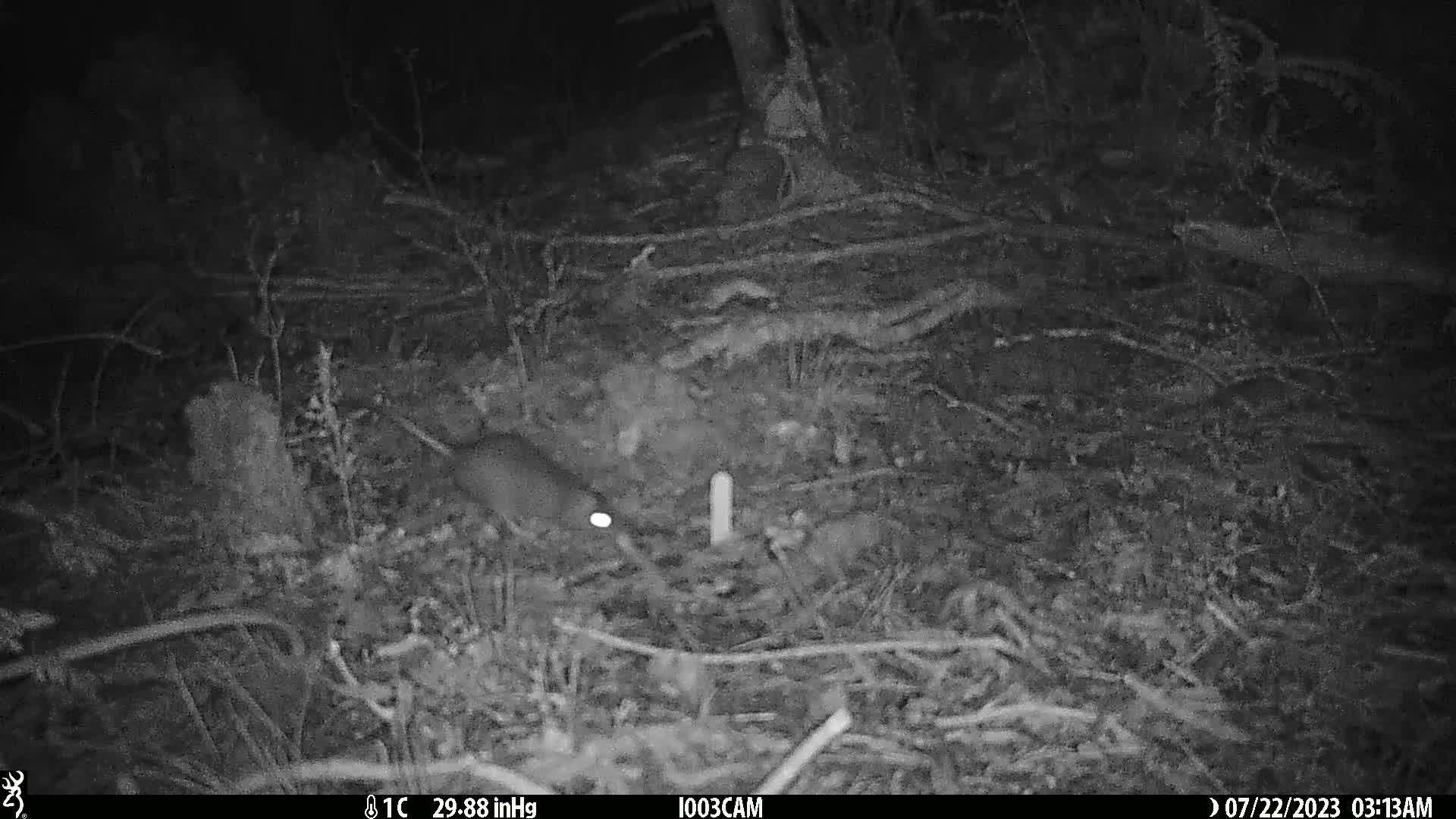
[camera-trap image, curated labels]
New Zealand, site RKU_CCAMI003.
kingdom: Animalia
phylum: Chordata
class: Mammalia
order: Rodentia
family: Muridae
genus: Rattus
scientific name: Rattus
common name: rat